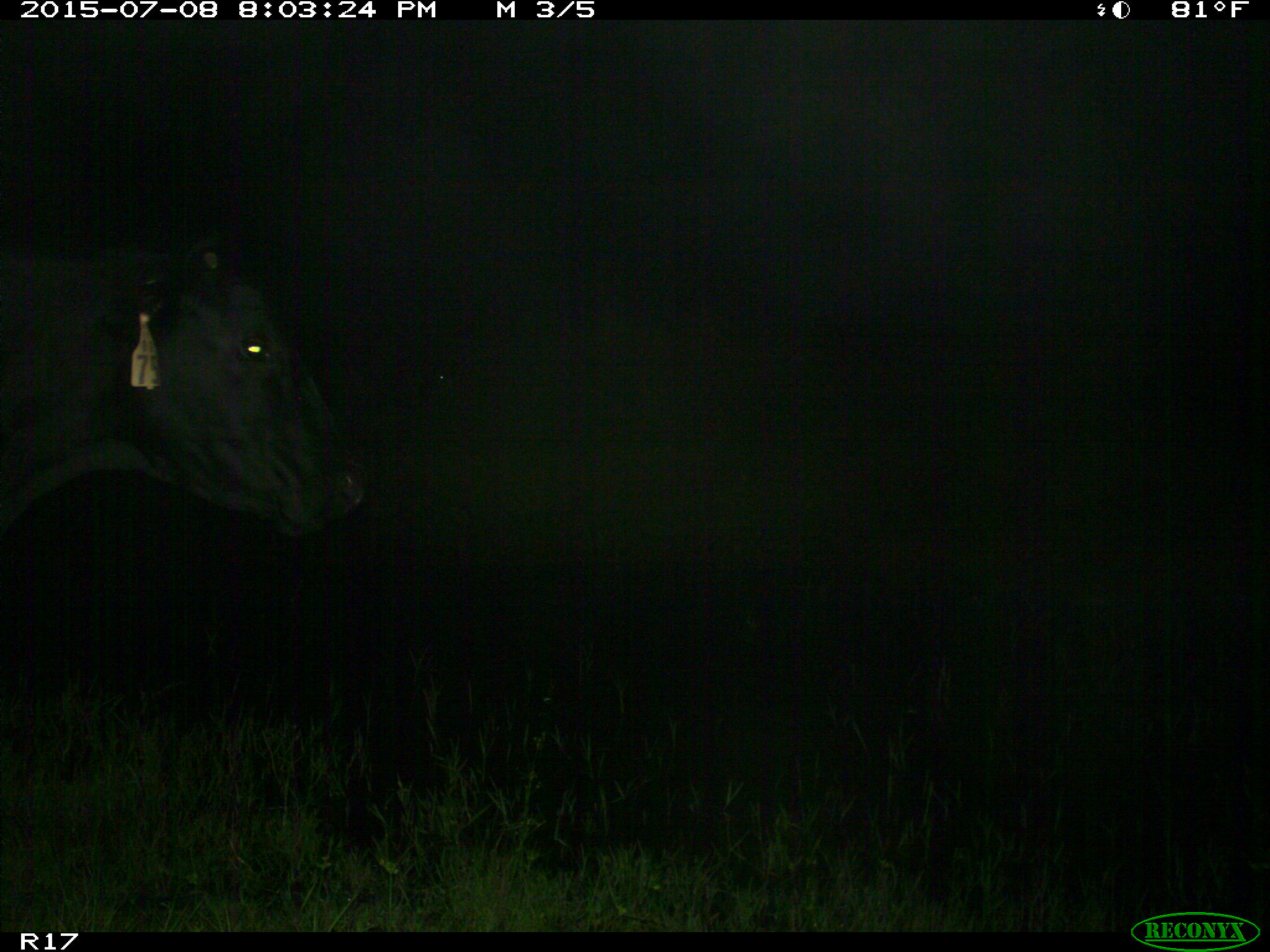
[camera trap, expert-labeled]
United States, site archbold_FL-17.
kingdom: Animalia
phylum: Chordata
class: Mammalia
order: Artiodactyla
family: Bovidae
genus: Bos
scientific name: Bos taurus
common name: domestic cow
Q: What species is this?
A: Bos taurus (domestic cow).